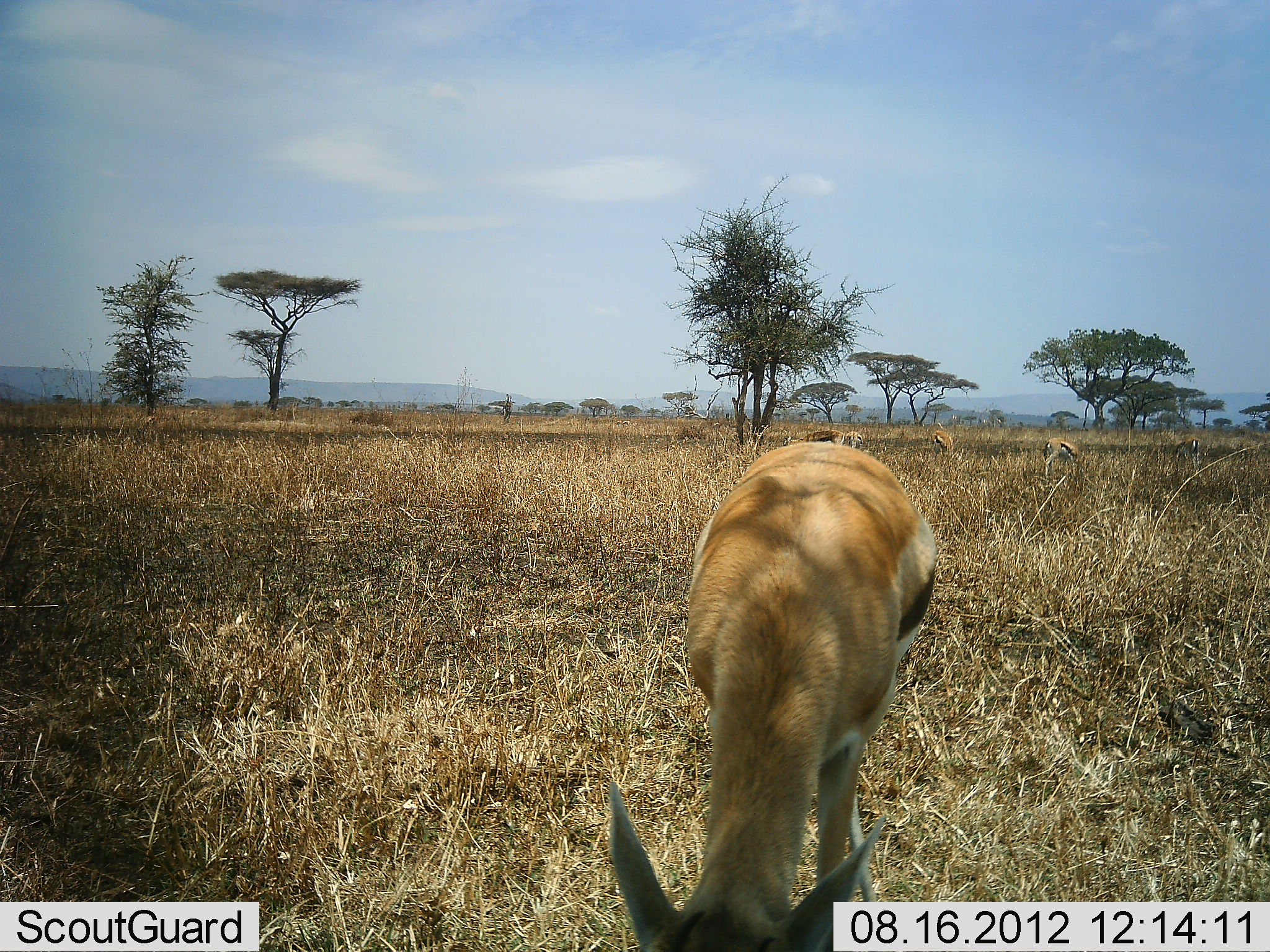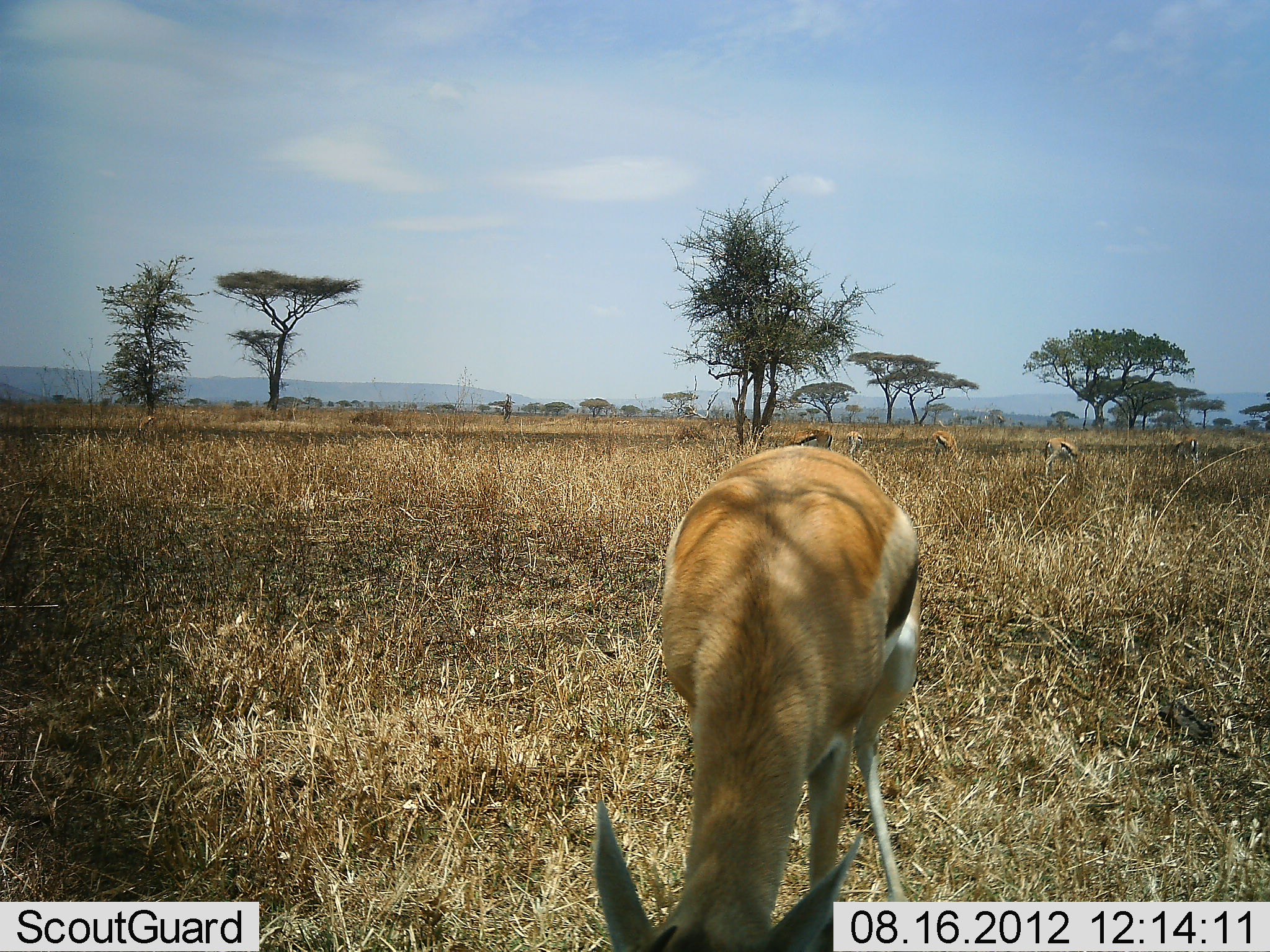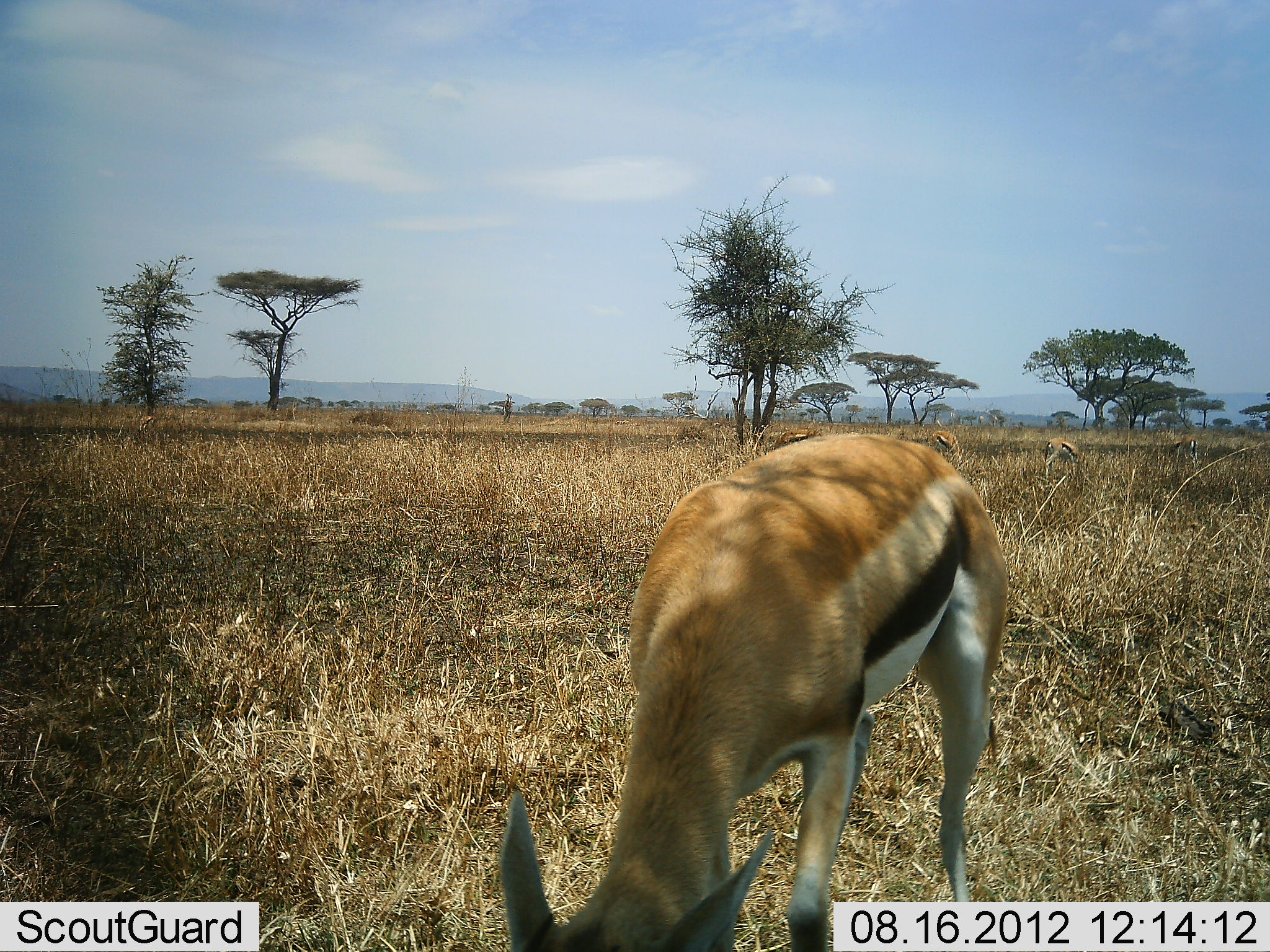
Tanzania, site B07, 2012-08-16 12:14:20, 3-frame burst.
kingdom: Animalia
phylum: Chordata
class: Mammalia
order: Artiodactyla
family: Bovidae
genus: Eudorcas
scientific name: Eudorcas thomsonii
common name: thomson's gazelle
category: gazellethomsons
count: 5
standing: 60%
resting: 0%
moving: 0%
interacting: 0%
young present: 0%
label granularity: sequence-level